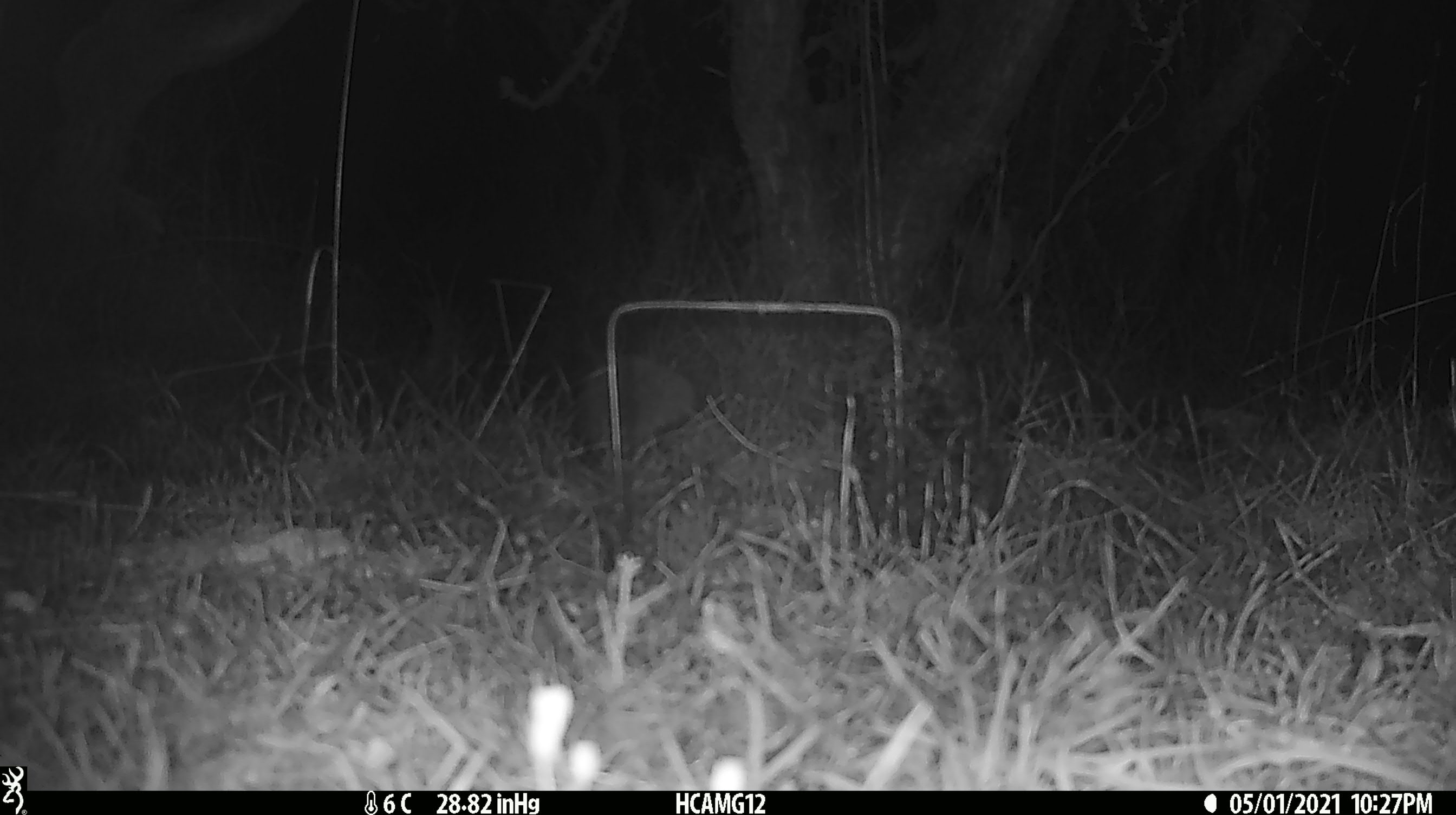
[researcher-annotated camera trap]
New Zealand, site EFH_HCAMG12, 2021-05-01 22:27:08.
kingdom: Animalia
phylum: Chordata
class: Mammalia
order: Eulipotyphla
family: Erinaceidae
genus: Erinaceus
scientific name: Erinaceus europaeus europaeus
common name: european hedgehog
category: hedgehog